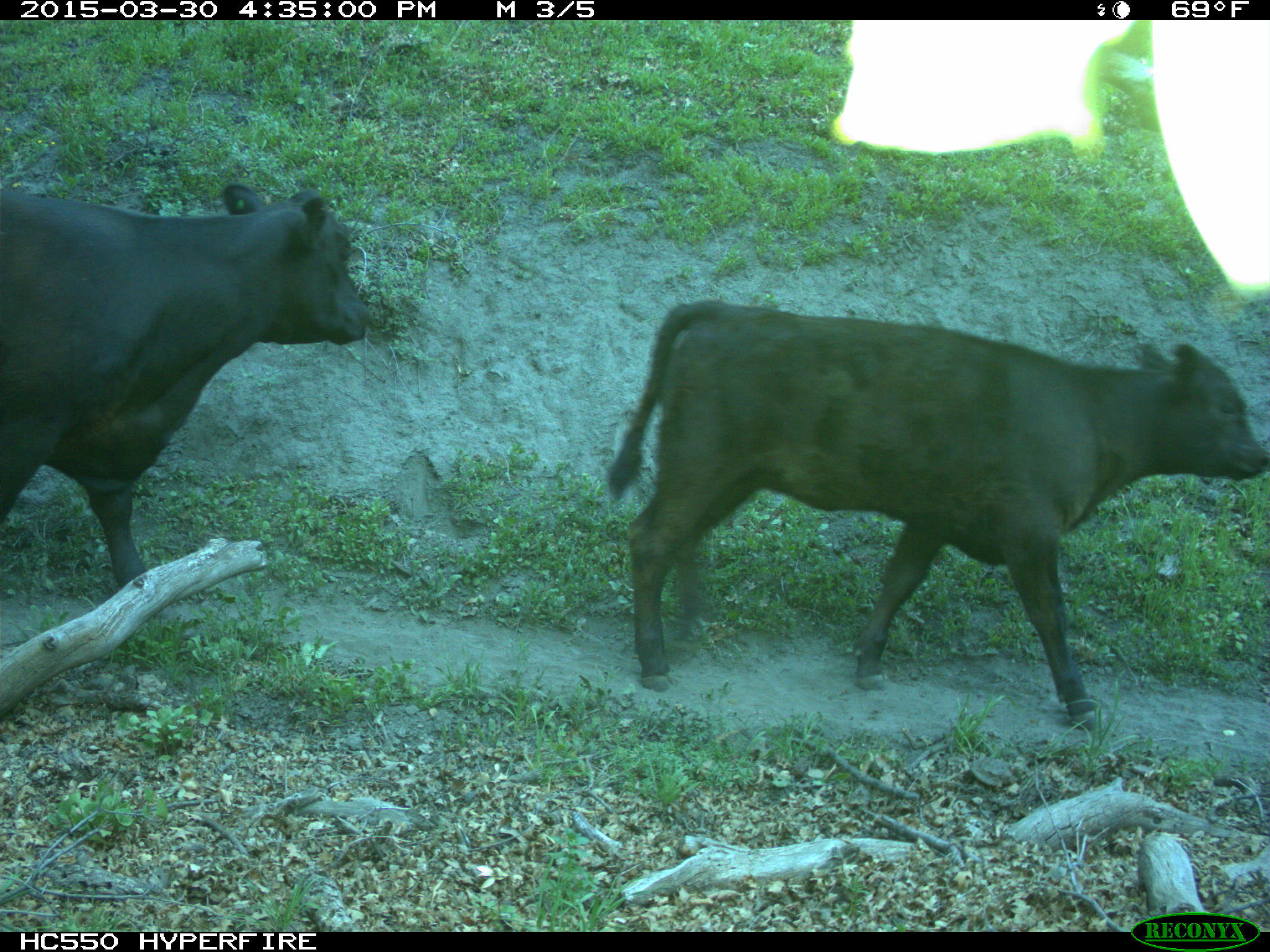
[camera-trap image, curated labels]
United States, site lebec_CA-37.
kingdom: Animalia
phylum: Chordata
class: Mammalia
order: Artiodactyla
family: Bovidae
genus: Bos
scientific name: Bos taurus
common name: domestic cow